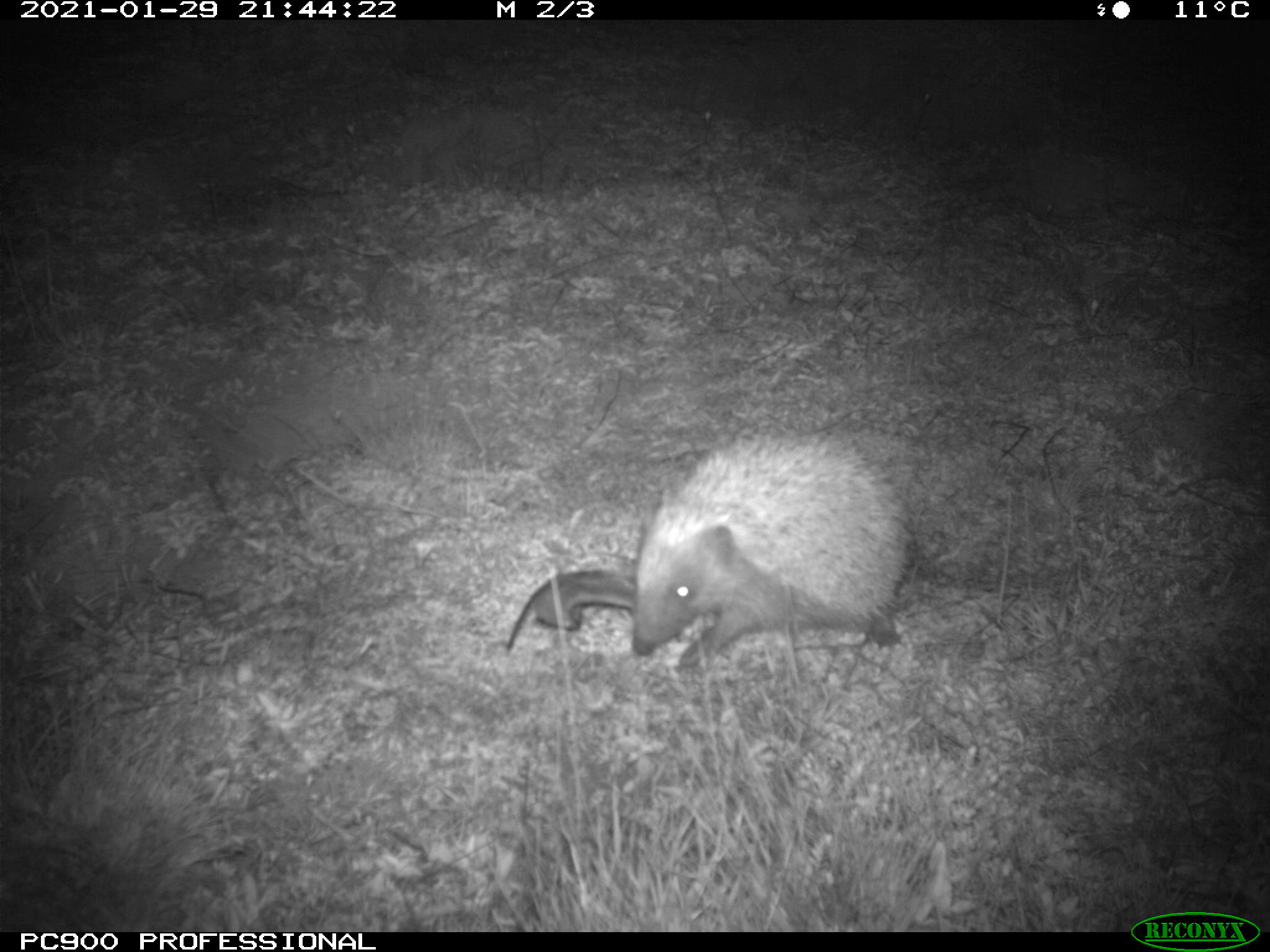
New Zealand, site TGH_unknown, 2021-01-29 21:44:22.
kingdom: Animalia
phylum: Chordata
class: Mammalia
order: Eulipotyphla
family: Erinaceidae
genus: Erinaceus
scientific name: Erinaceus europaeus europaeus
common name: european hedgehog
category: hedgehog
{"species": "hedgehog (european hedgehog) (Erinaceus europaeus europaeus)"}